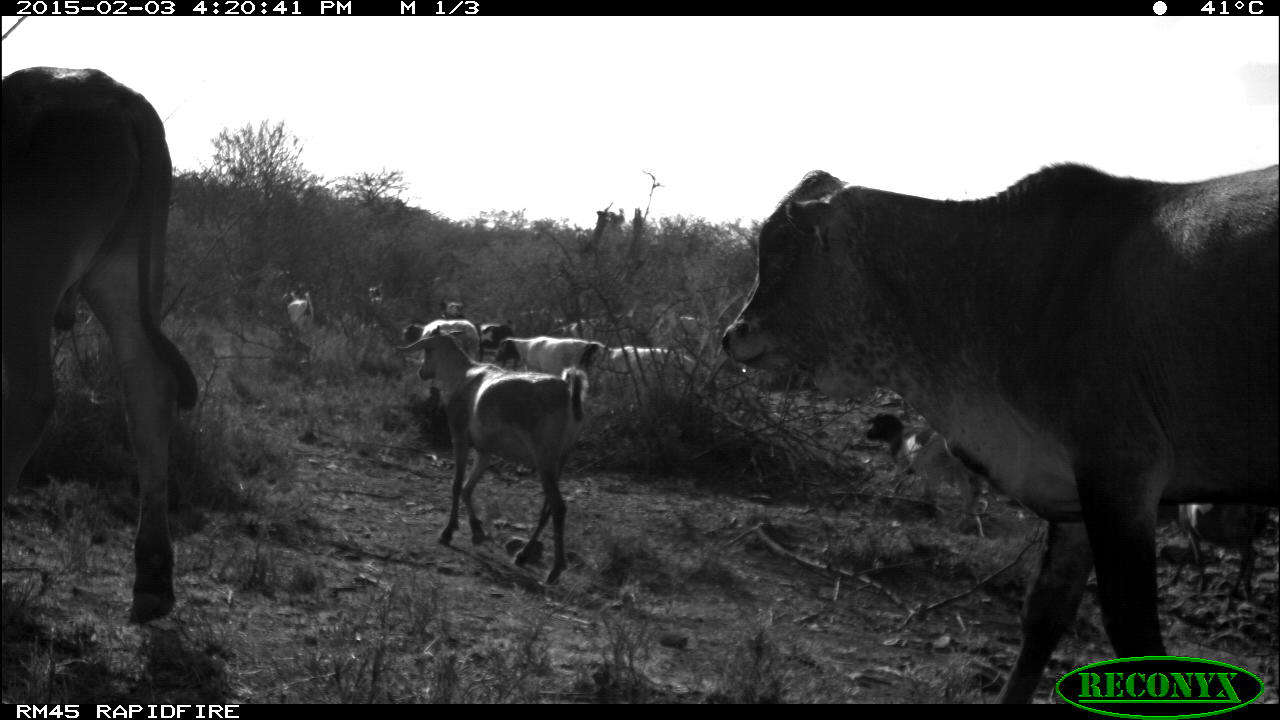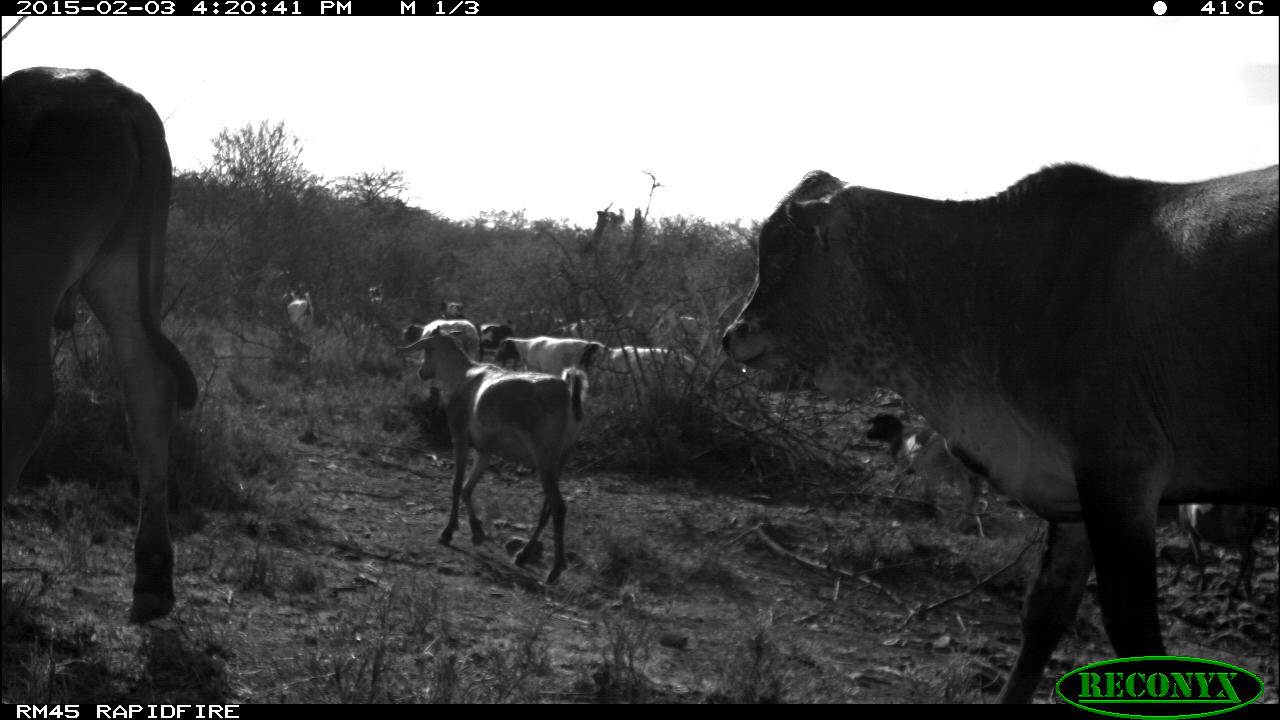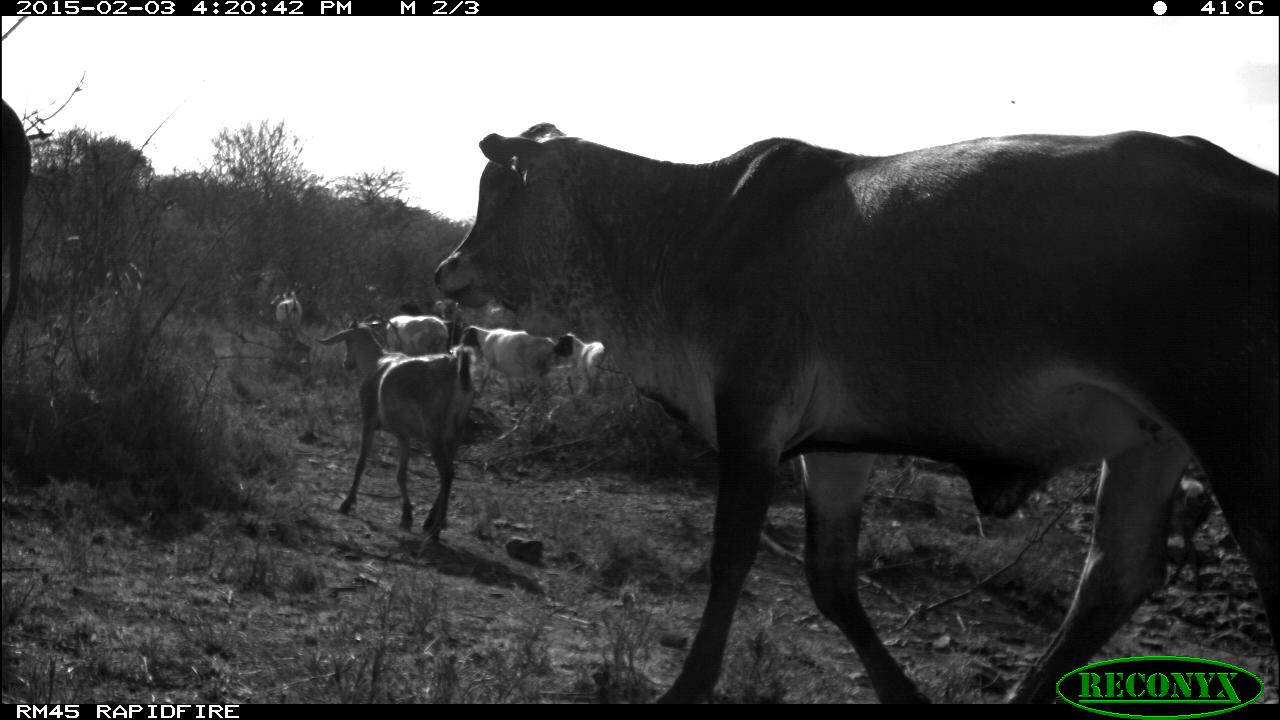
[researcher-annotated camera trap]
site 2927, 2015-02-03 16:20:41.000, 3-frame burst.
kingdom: Animalia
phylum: Chordata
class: Mammalia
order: Artiodactyla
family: Bovidae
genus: Ovis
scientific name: Ovis aries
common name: domestic sheep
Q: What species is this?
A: Ovis aries (domestic sheep).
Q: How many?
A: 19.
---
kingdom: Animalia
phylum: Chordata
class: Mammalia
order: Artiodactyla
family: Bovidae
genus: Bos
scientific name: Bos taurus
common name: domestic cattle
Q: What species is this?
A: Bos taurus (domestic cattle).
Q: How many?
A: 3.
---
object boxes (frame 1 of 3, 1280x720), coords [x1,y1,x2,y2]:
ovis aries: [721,160,1280,719]; [3,67,198,622]; [397,325,583,585]; [866,412,988,538]; [1156,503,1260,604]; [586,343,696,406]; [493,335,591,376]; [402,319,480,360]; [280,288,315,334]; [479,320,514,350]; [364,285,387,312]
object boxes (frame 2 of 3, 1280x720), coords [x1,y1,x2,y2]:
group: [2,66,1278,705]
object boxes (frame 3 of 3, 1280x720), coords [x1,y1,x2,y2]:
group: [2,97,1278,705]